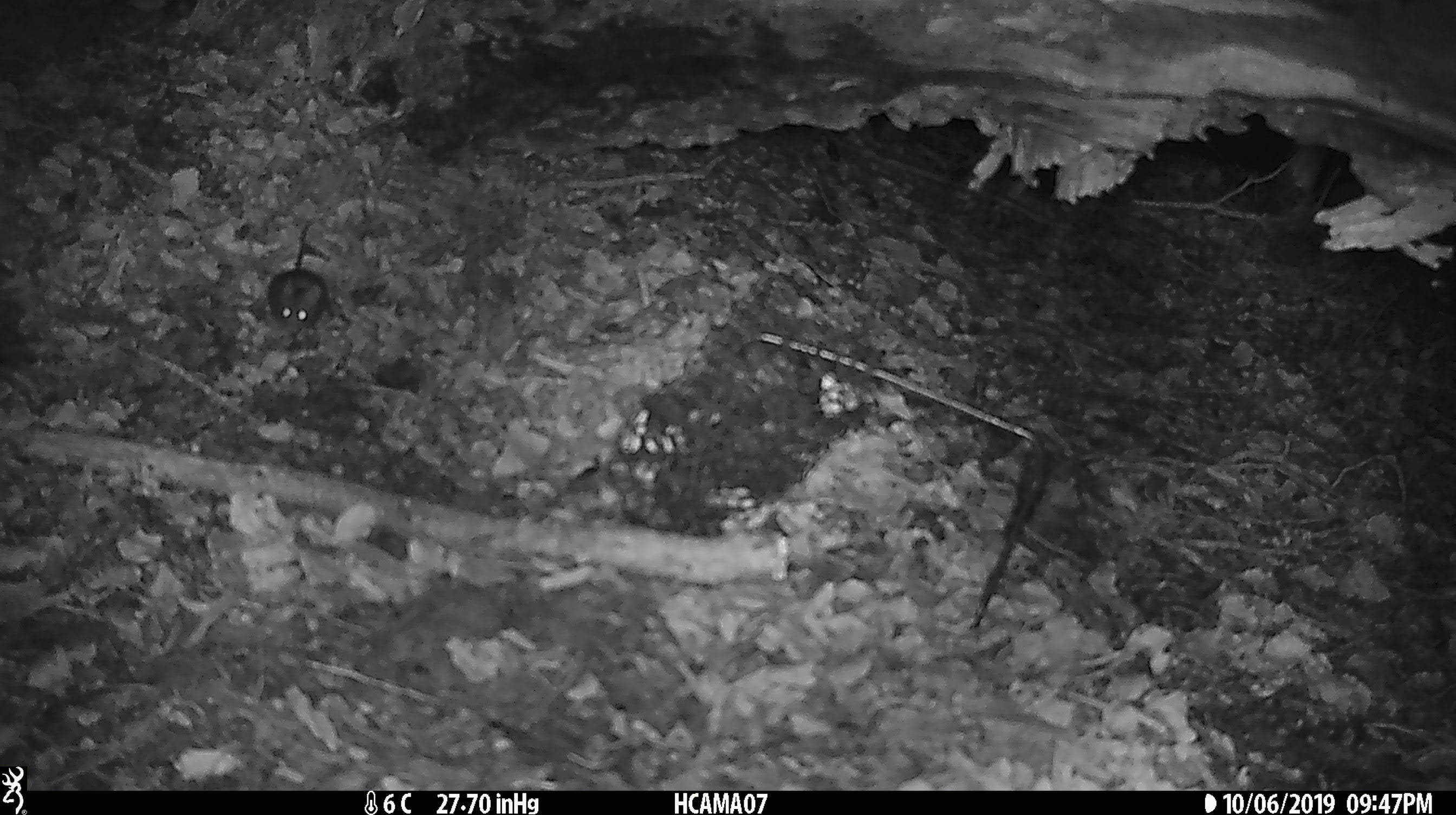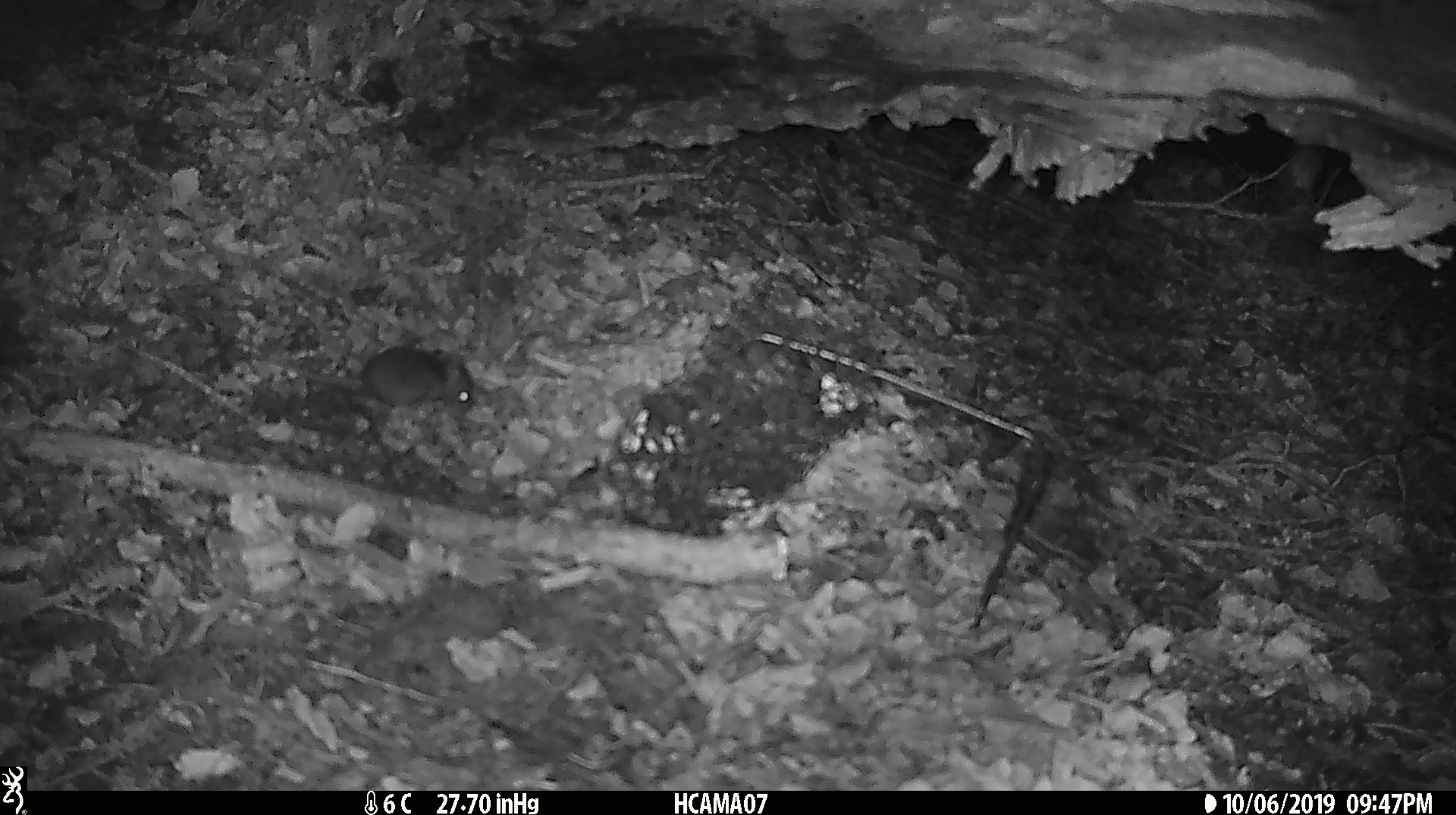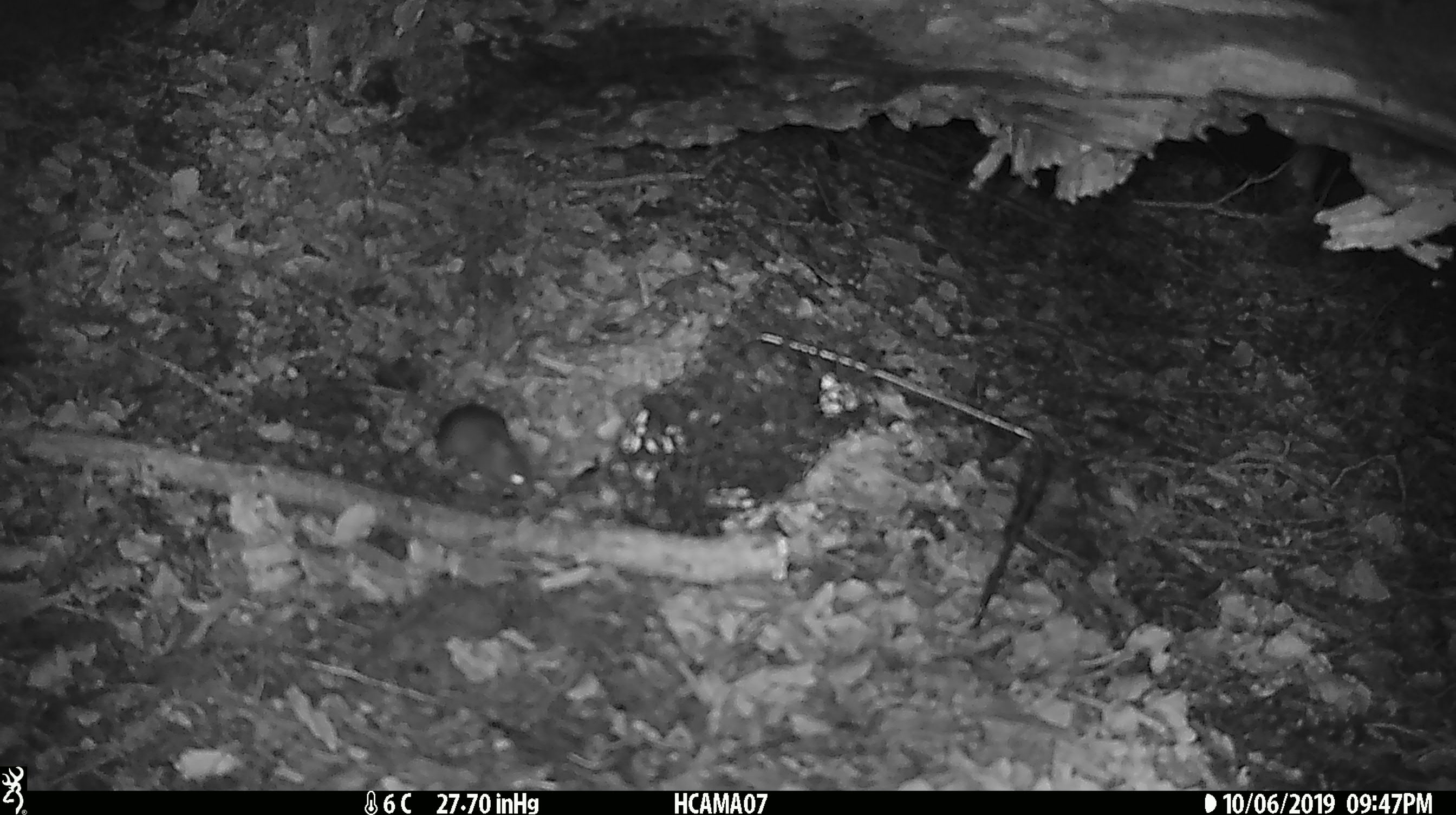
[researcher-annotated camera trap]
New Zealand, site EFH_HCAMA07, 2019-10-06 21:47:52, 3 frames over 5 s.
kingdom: Animalia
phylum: Chordata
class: Mammalia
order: Rodentia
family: Muridae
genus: Mus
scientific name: Mus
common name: mouse